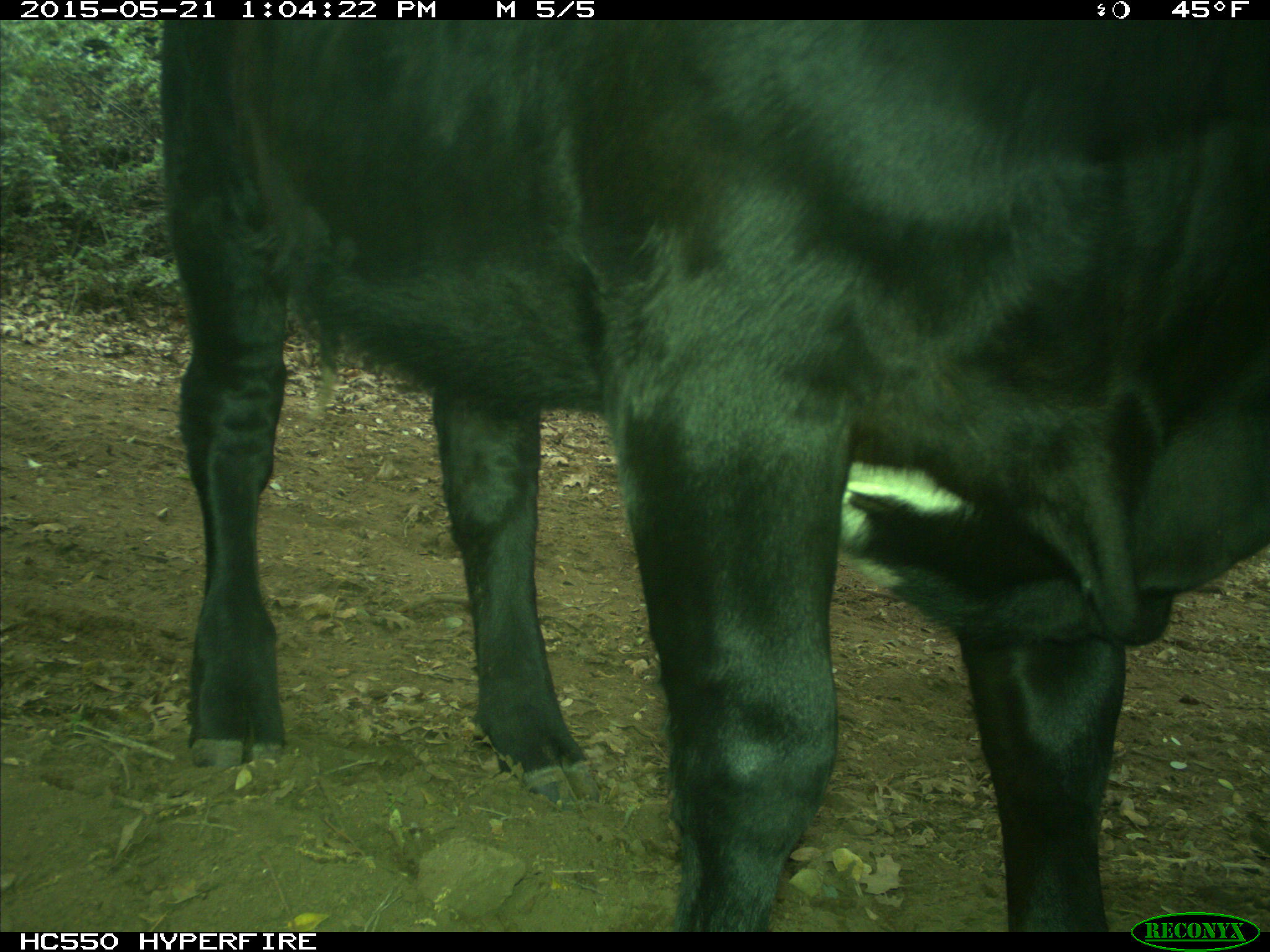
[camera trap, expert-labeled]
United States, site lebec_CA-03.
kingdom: Animalia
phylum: Chordata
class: Mammalia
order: Artiodactyla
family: Bovidae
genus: Bos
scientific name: Bos taurus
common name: domestic cow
Bos taurus (domestic cow).